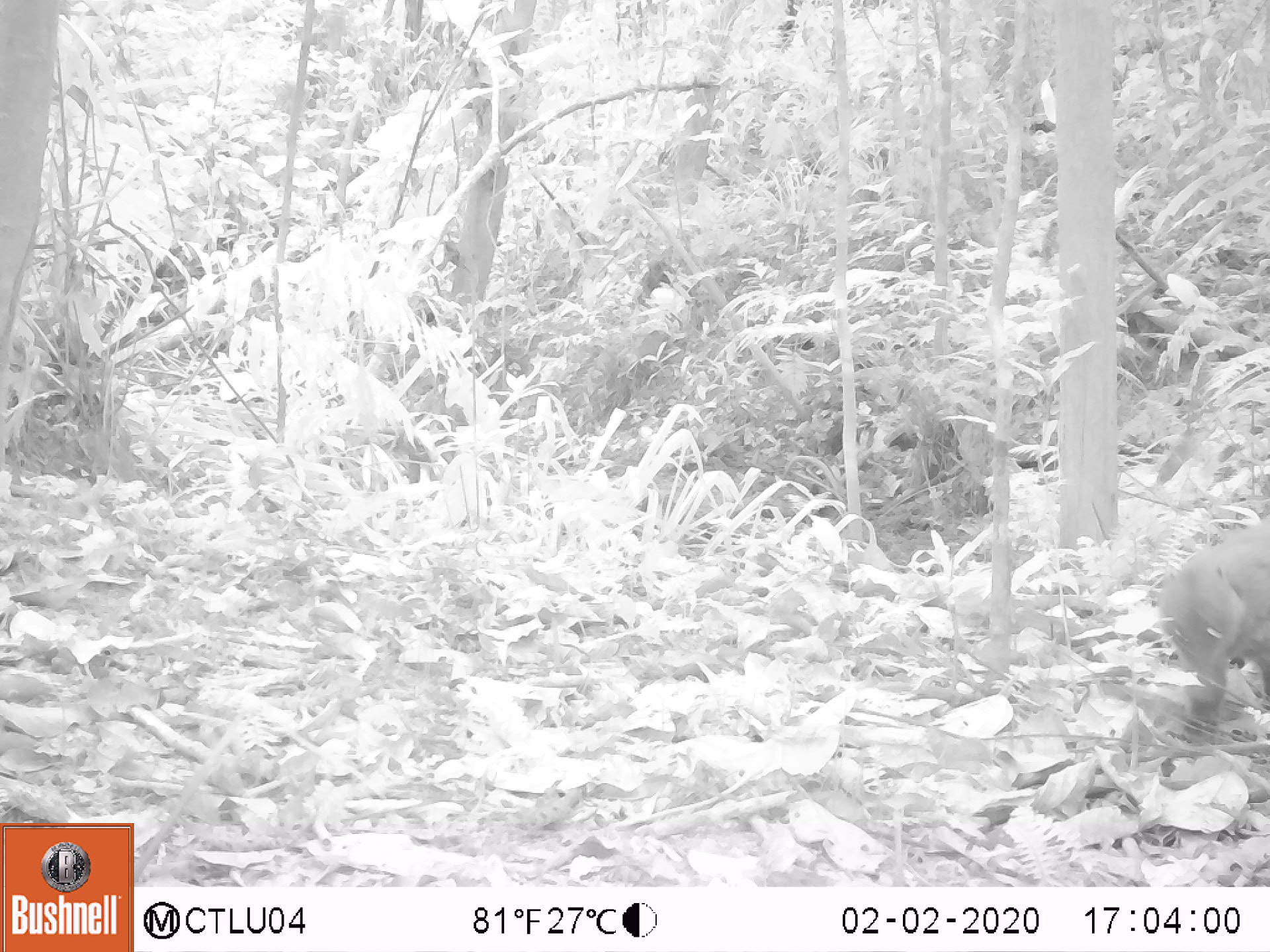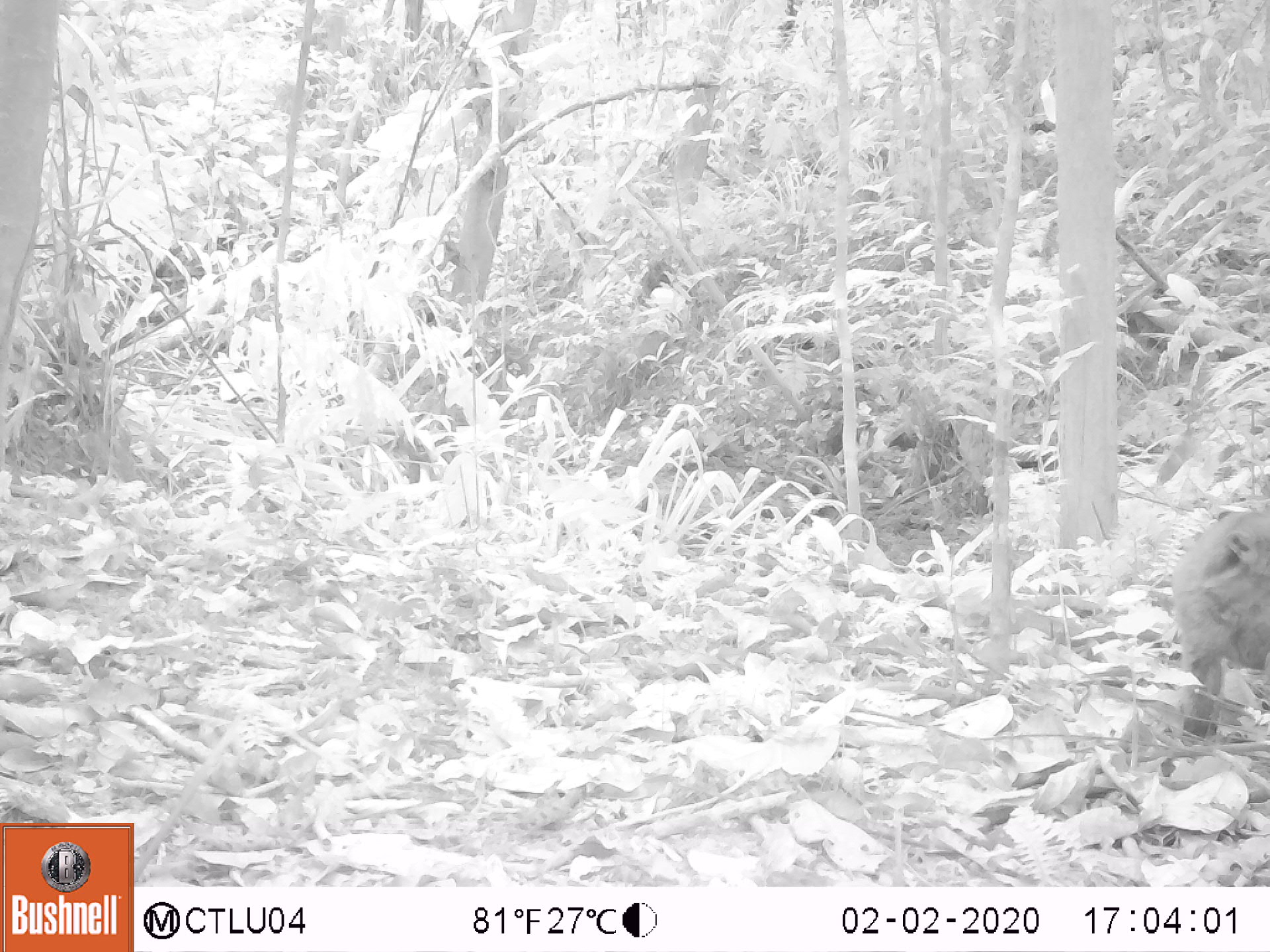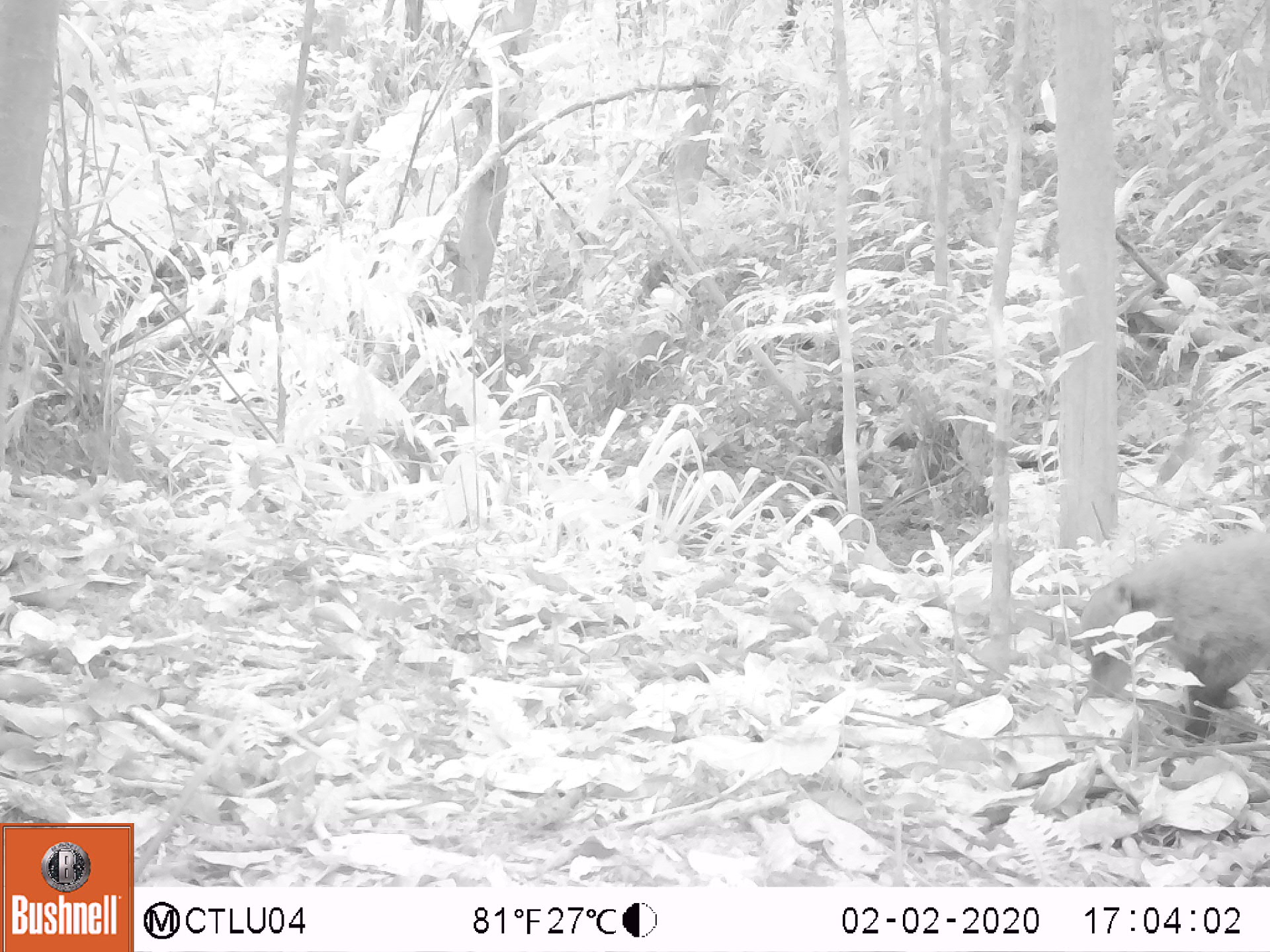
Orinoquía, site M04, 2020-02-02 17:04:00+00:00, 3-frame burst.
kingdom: Animalia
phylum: Chordata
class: Mammalia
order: Carnivora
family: Procyonidae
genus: Nasua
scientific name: Nasua nasua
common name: south american coati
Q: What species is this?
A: South american coati (Nasua nasua).